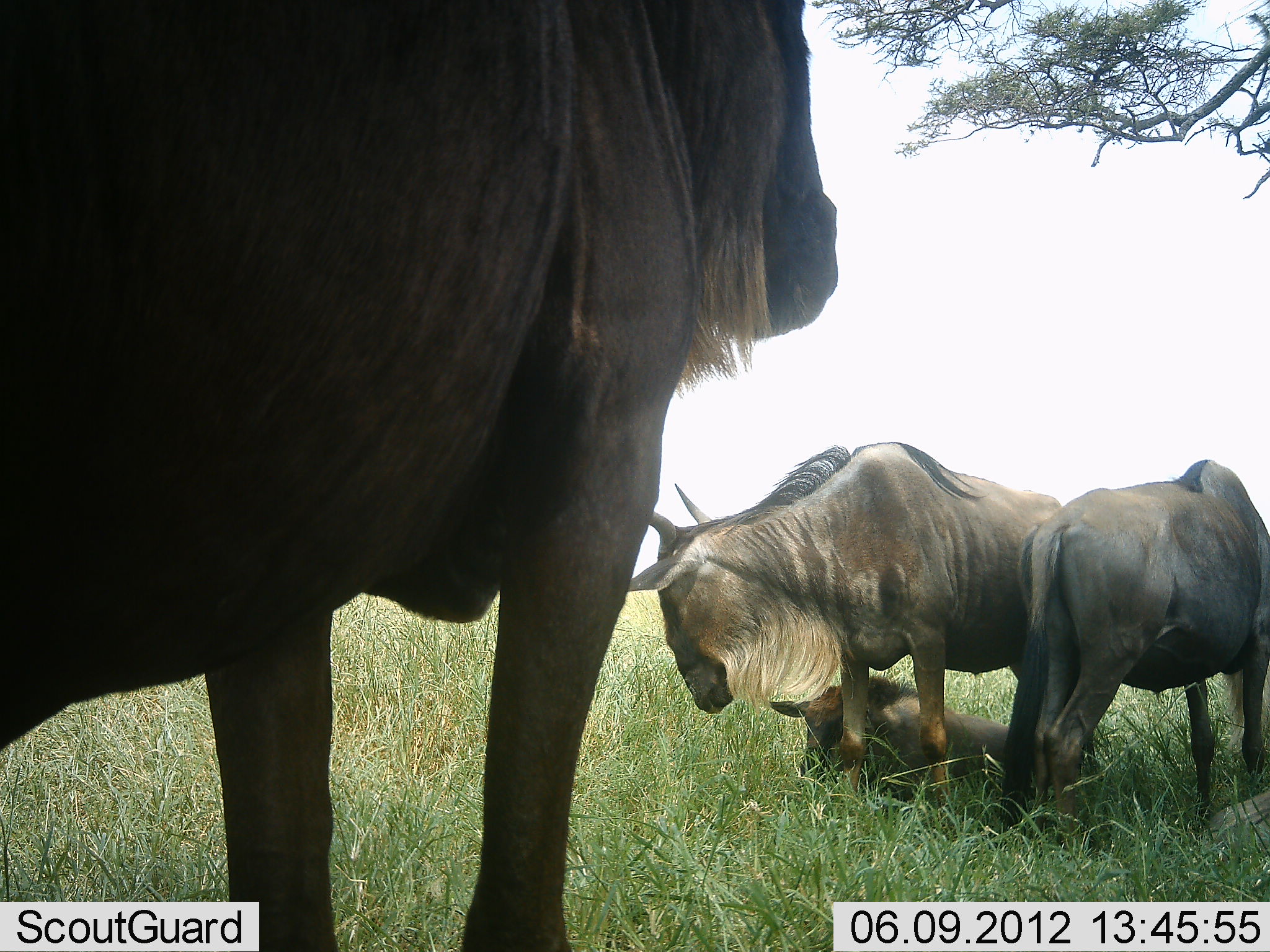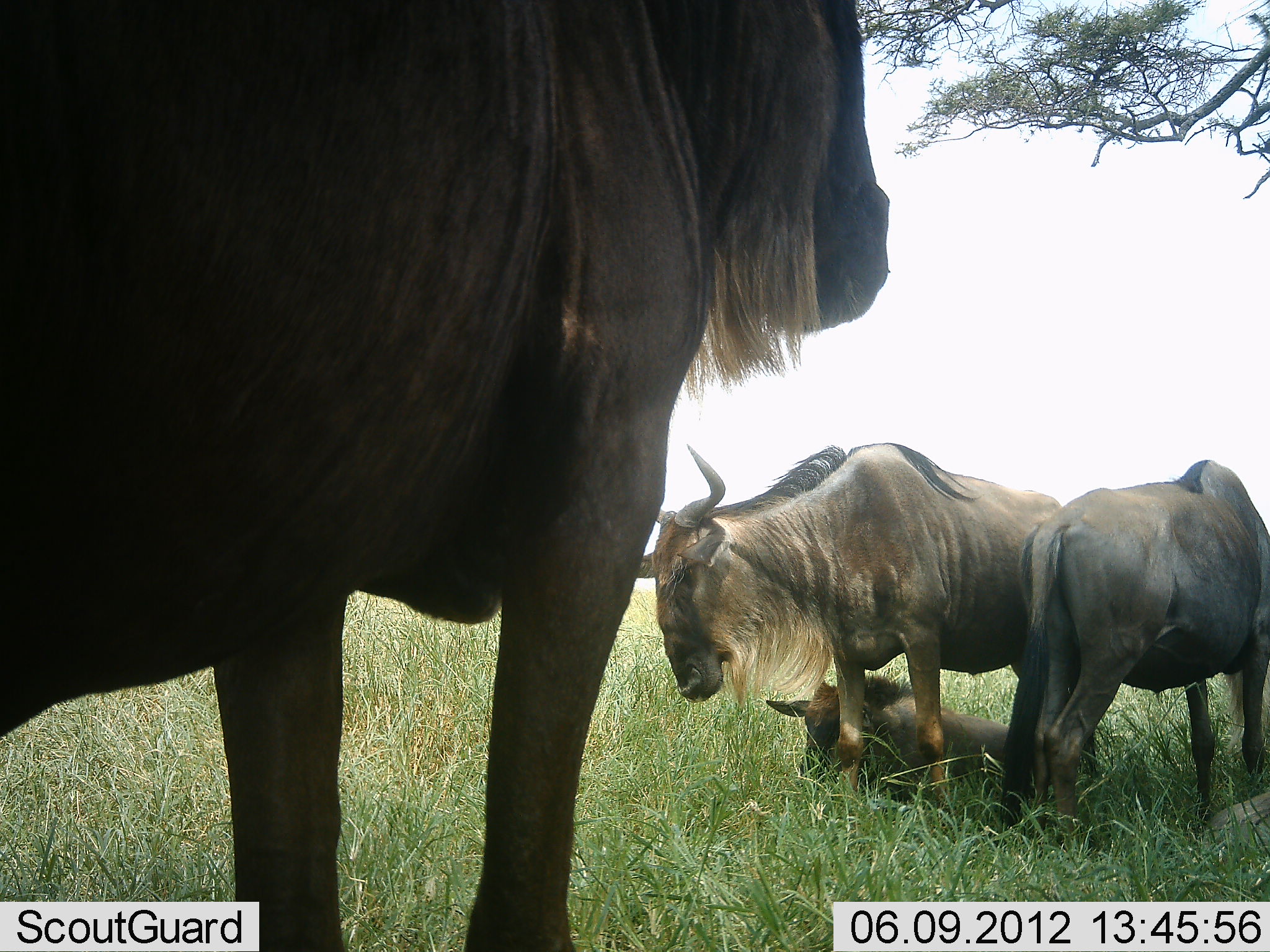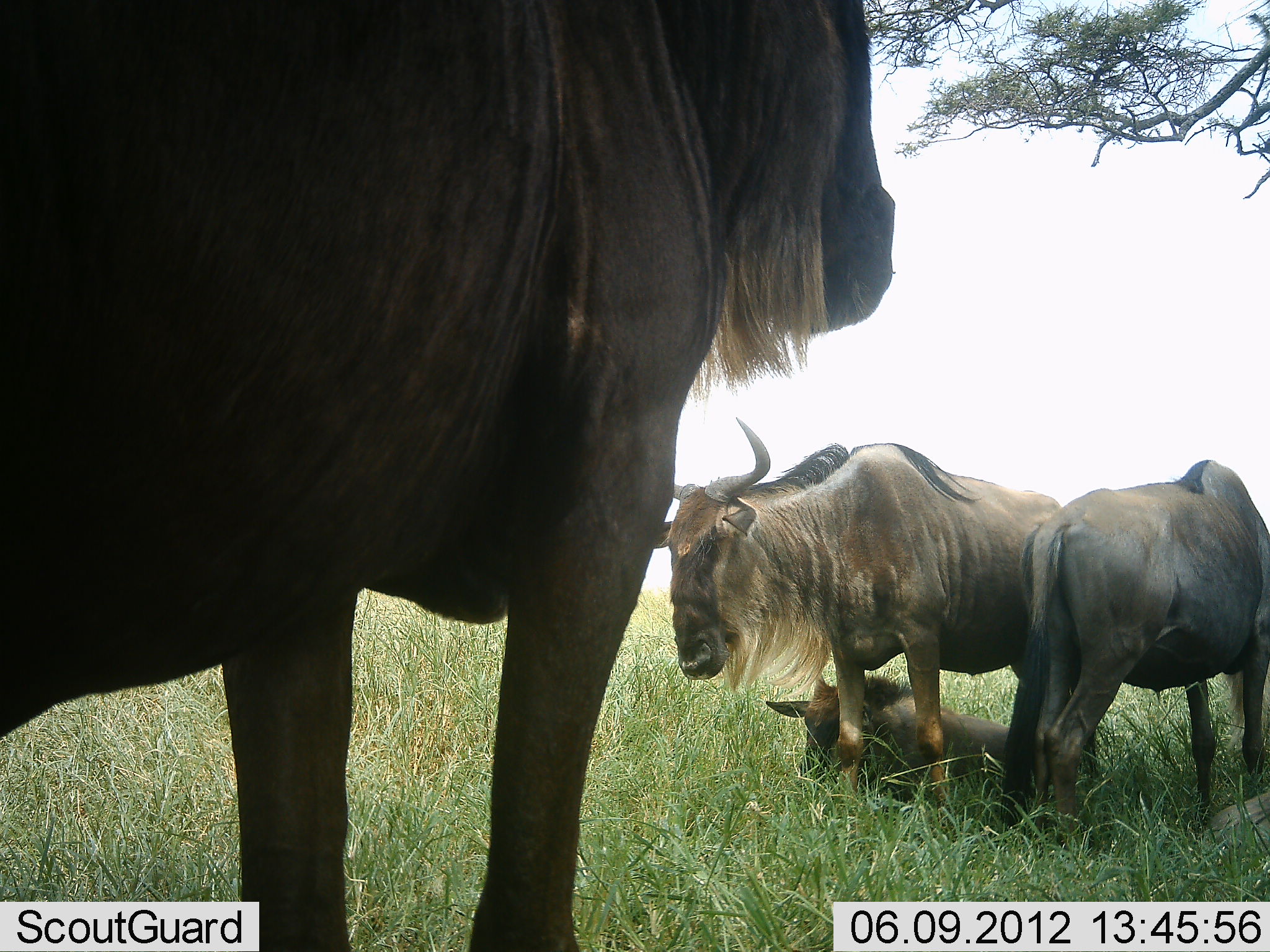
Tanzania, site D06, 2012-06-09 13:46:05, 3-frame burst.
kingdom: Animalia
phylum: Chordata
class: Mammalia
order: Artiodactyla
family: Bovidae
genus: Connochaetes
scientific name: Connochaetes taurinus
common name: blue wildebeest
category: wildebeest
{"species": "wildebeest (blue wildebeest) (Connochaetes taurinus)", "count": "4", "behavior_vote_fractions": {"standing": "80%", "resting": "80%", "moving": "0%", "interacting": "10%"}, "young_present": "60%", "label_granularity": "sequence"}